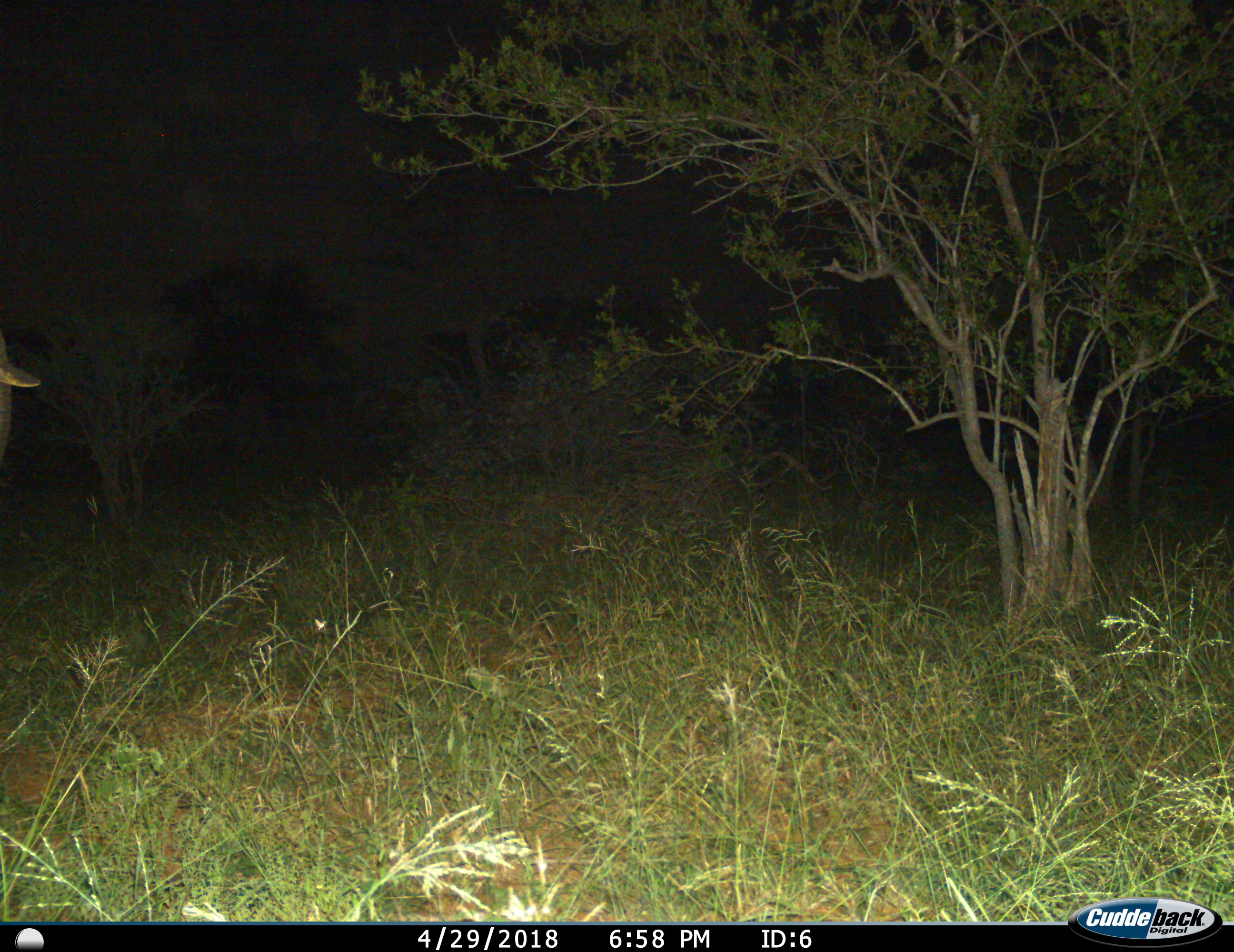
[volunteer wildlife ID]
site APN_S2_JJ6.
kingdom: Animalia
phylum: Chordata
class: Mammalia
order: Proboscidea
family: Elephantidae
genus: Loxodonta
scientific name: Loxodonta africana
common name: african bush elephant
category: elephant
Elephant (african bush elephant) (Loxodonta africana), count 1. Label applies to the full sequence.